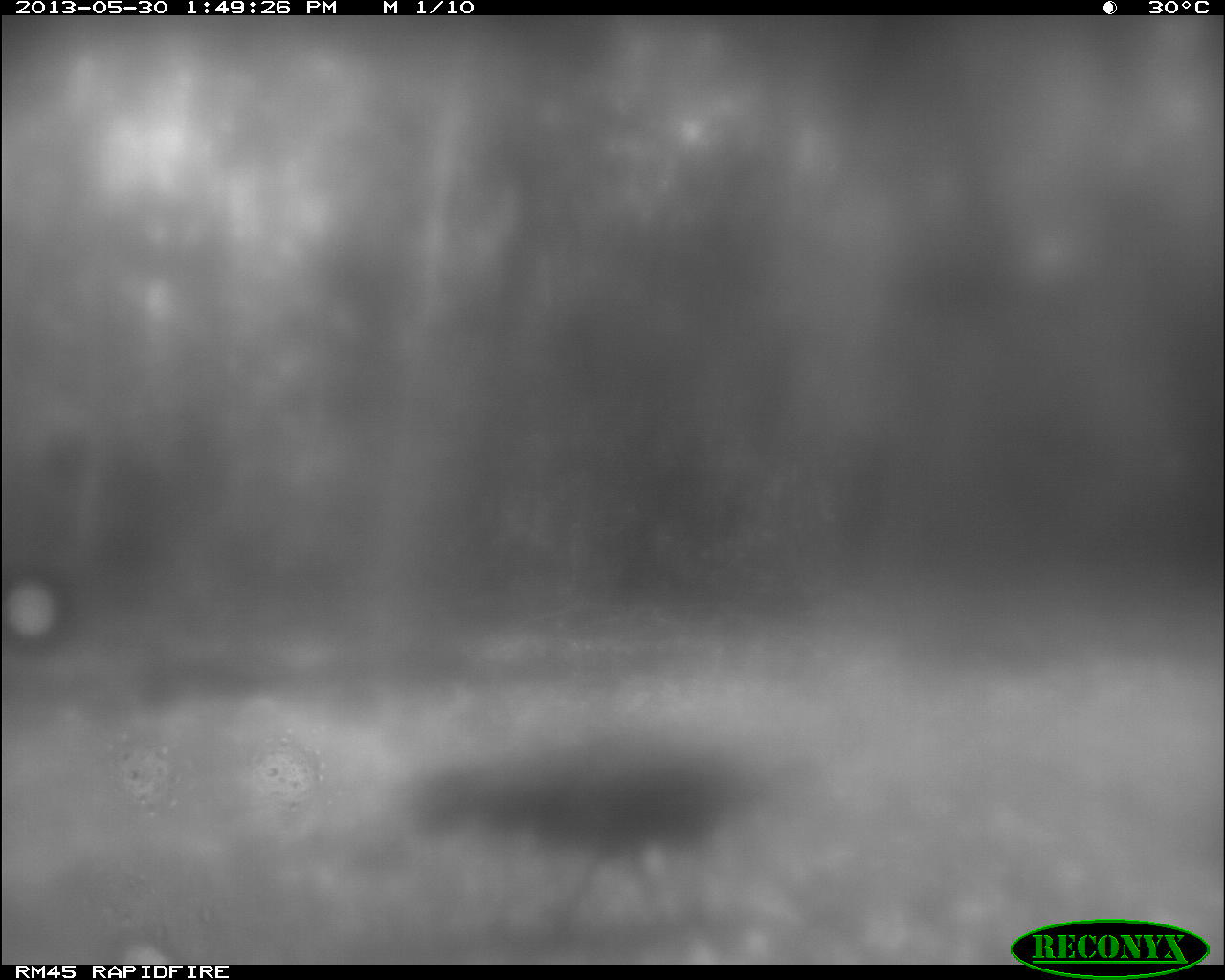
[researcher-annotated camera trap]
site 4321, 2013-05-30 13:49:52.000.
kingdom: Animalia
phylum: Chordata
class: Aves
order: Galliformes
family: Phasianidae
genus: Meleagris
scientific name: Meleagris ocellata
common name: ocellated turkey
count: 1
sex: male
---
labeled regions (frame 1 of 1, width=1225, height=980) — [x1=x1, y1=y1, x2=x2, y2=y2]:
meleagris ocellata: [x1=403, y1=729, x2=778, y2=937]